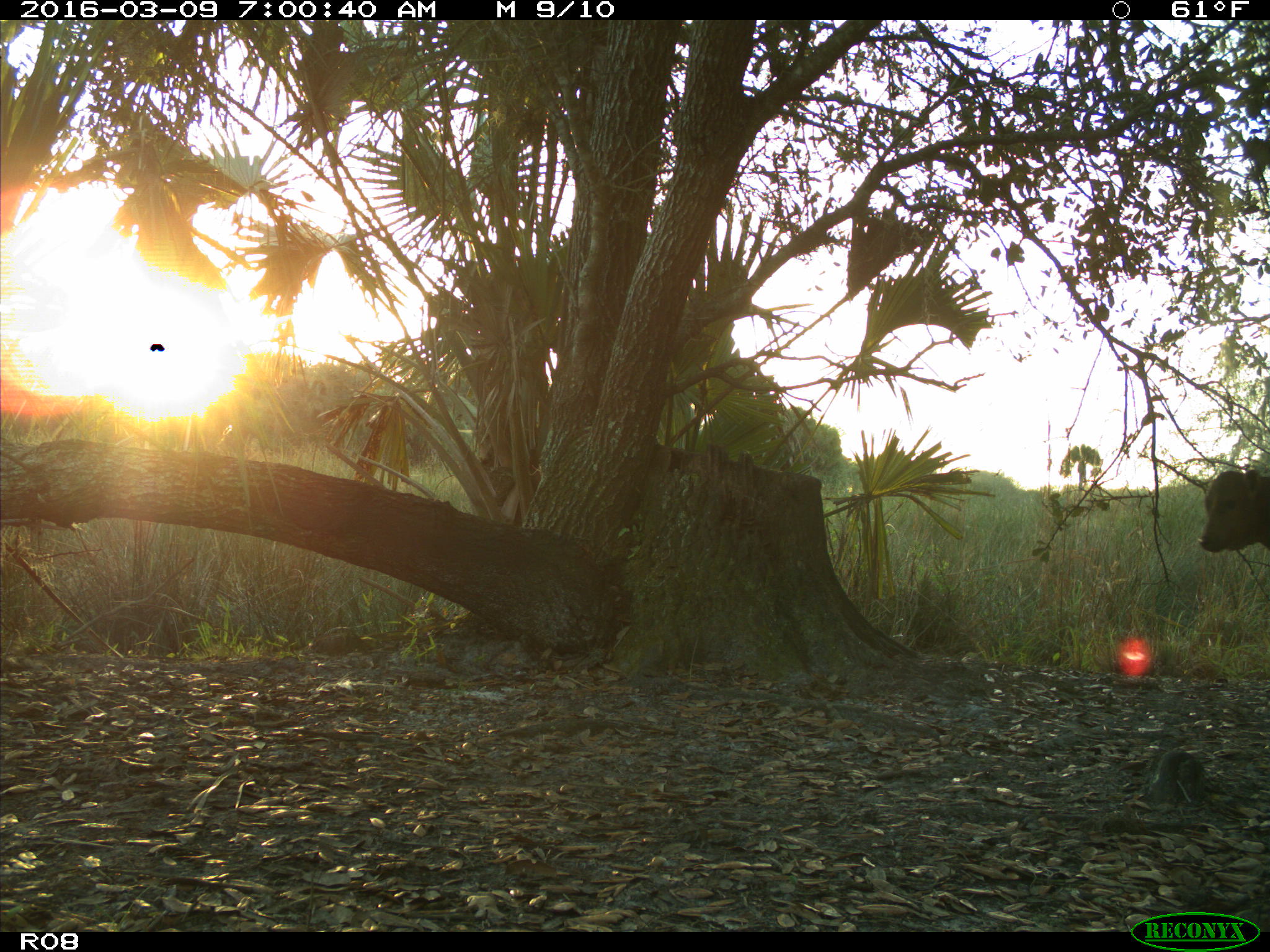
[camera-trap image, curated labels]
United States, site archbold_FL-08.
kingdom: Animalia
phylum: Chordata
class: Mammalia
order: Artiodactyla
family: Bovidae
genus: Bos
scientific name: Bos taurus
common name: domestic cow